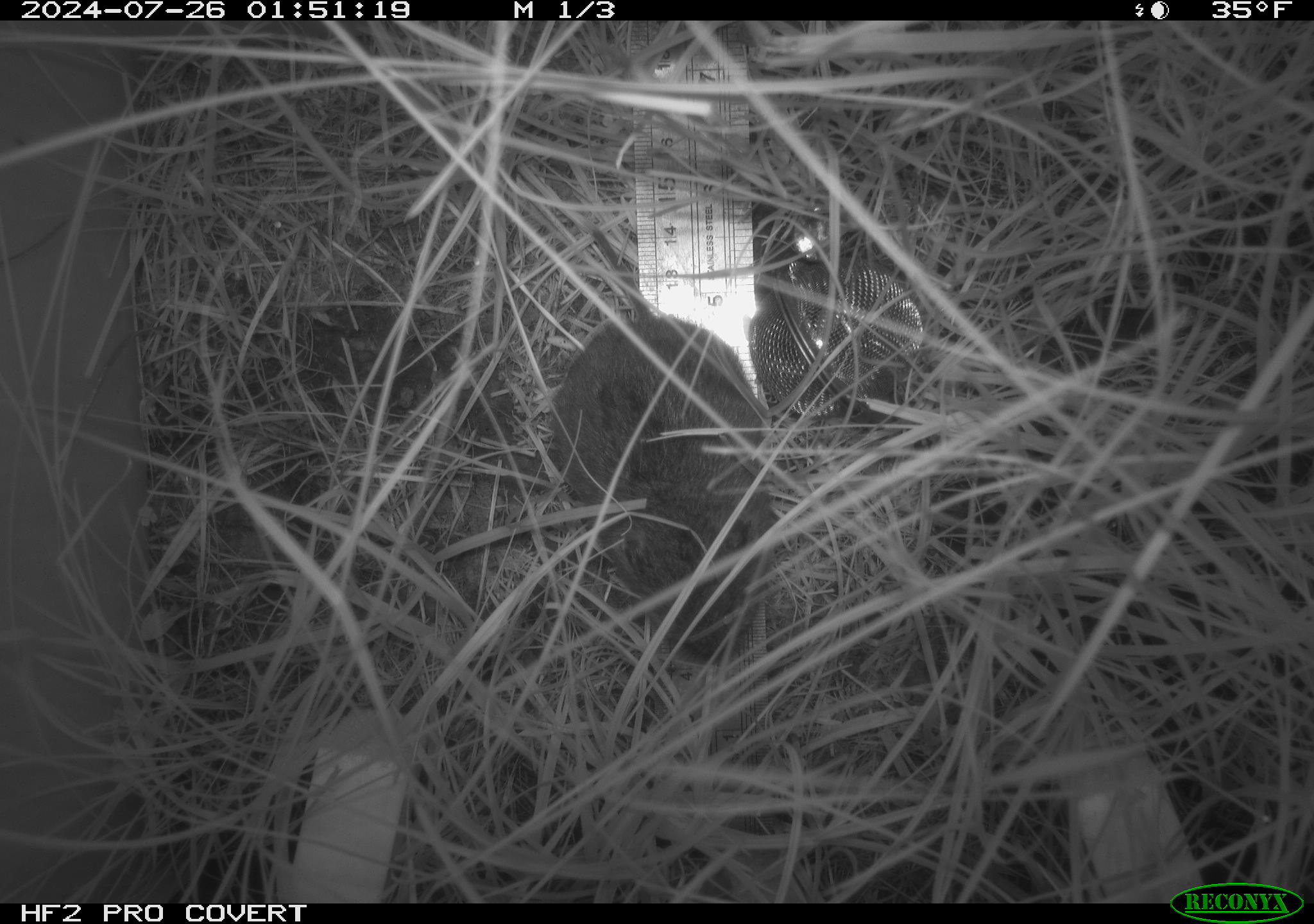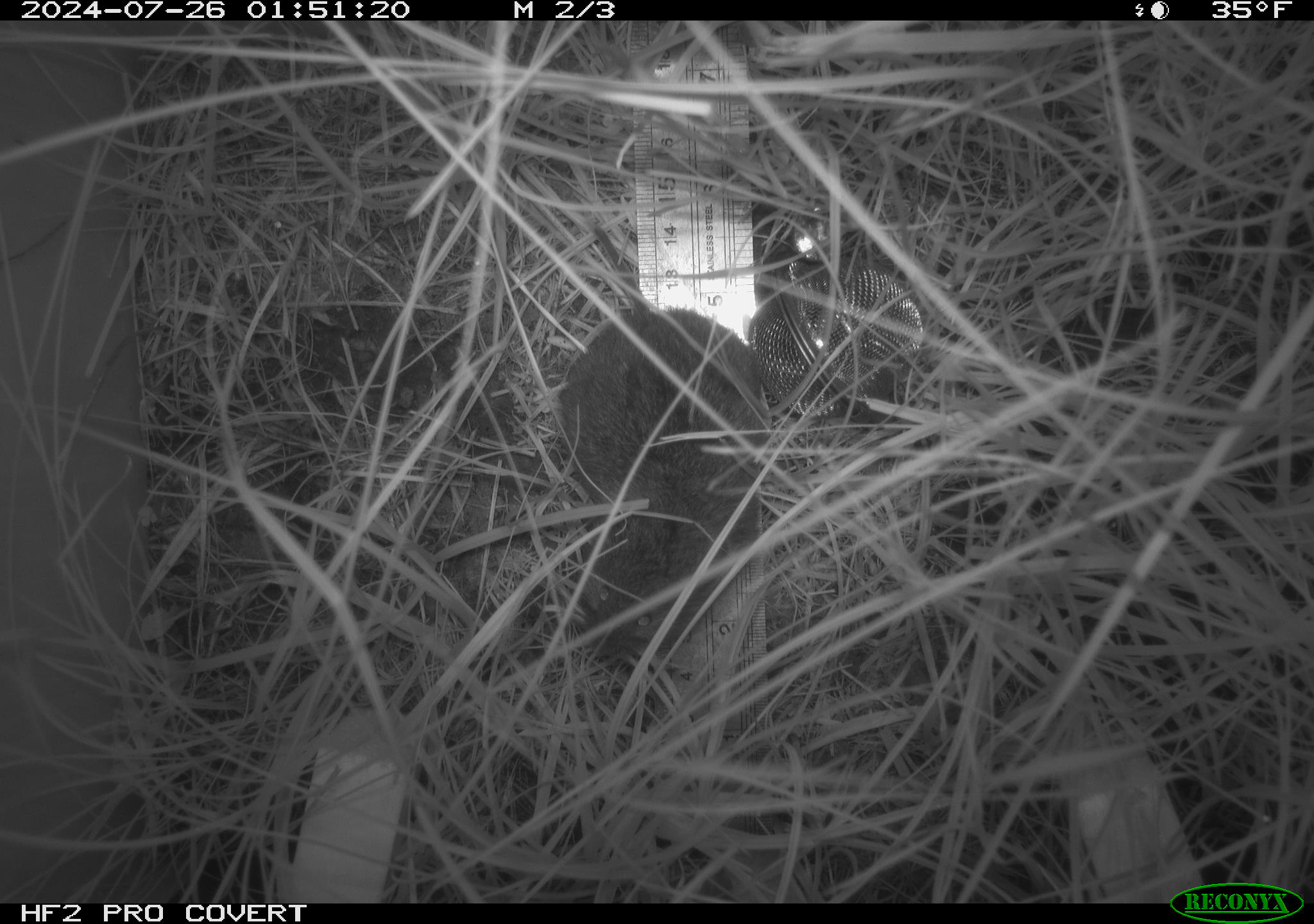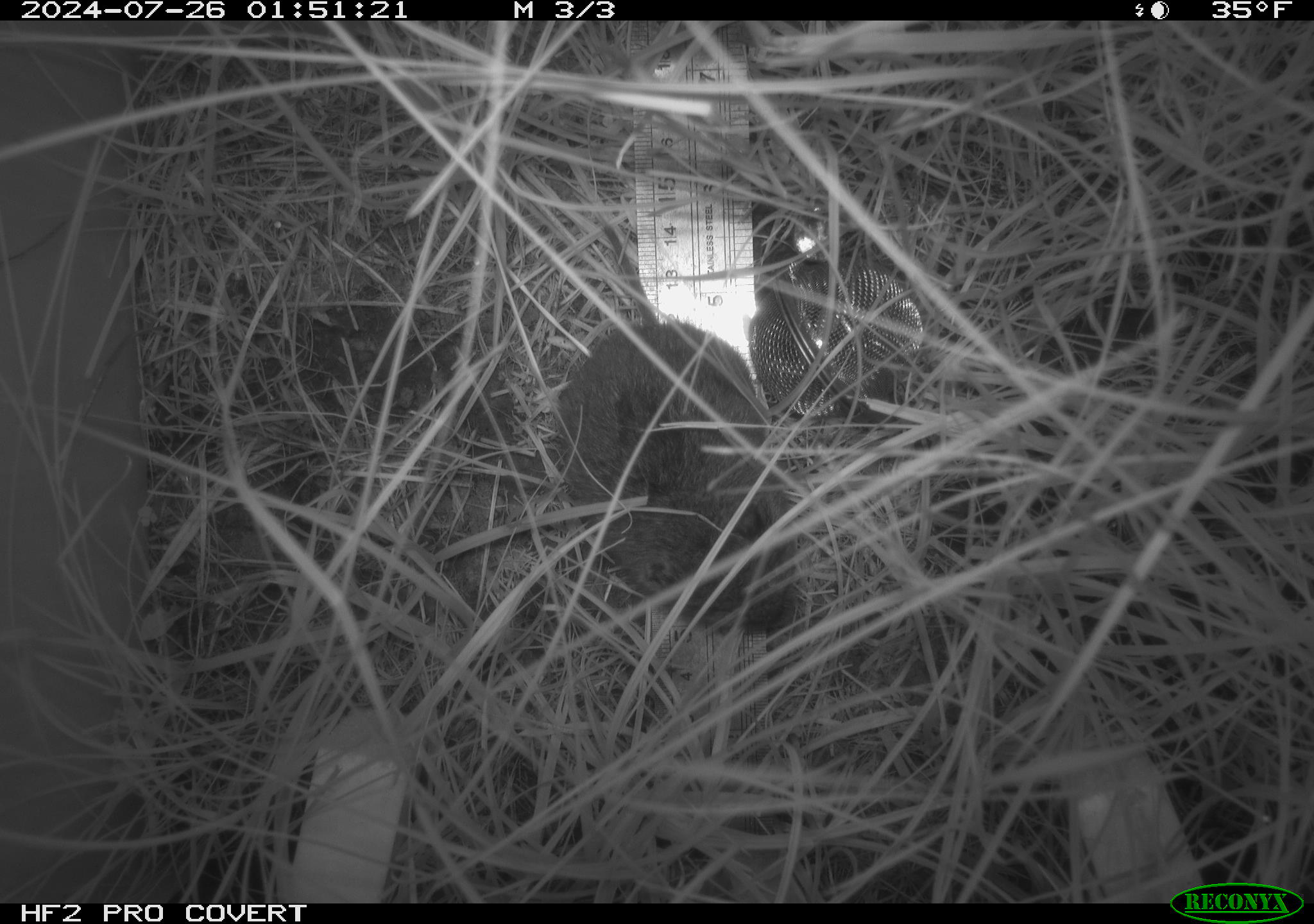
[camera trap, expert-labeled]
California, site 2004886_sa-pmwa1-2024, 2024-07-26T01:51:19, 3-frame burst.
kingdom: Animalia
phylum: Chordata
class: Mammalia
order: Rodentia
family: Cricetidae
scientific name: Arvicolinae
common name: voles, lemmings, and muskrats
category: arvicolinae subfamily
Arvicolinae subfamily (voles, lemmings, and muskrats) (Arvicolinae).